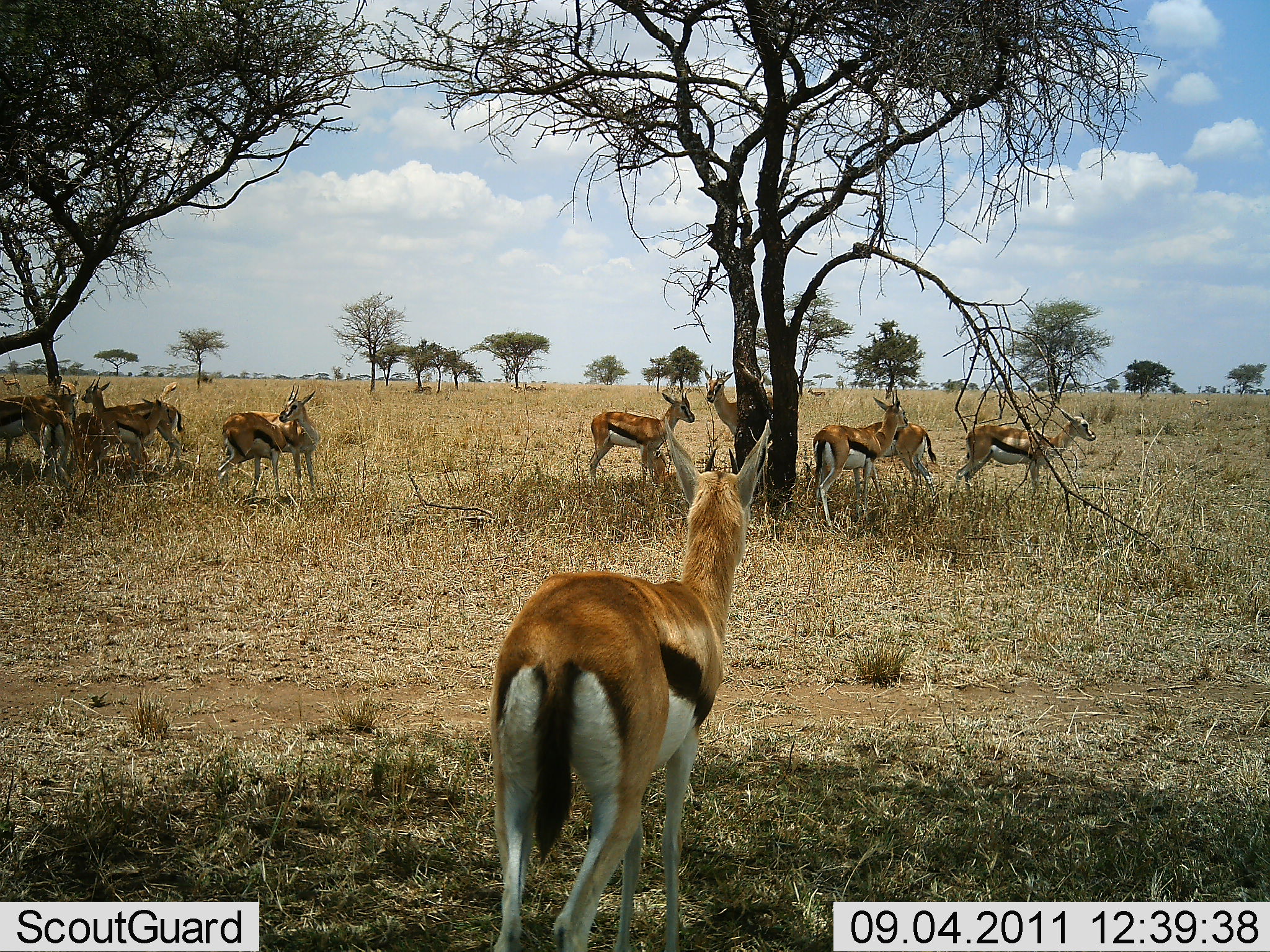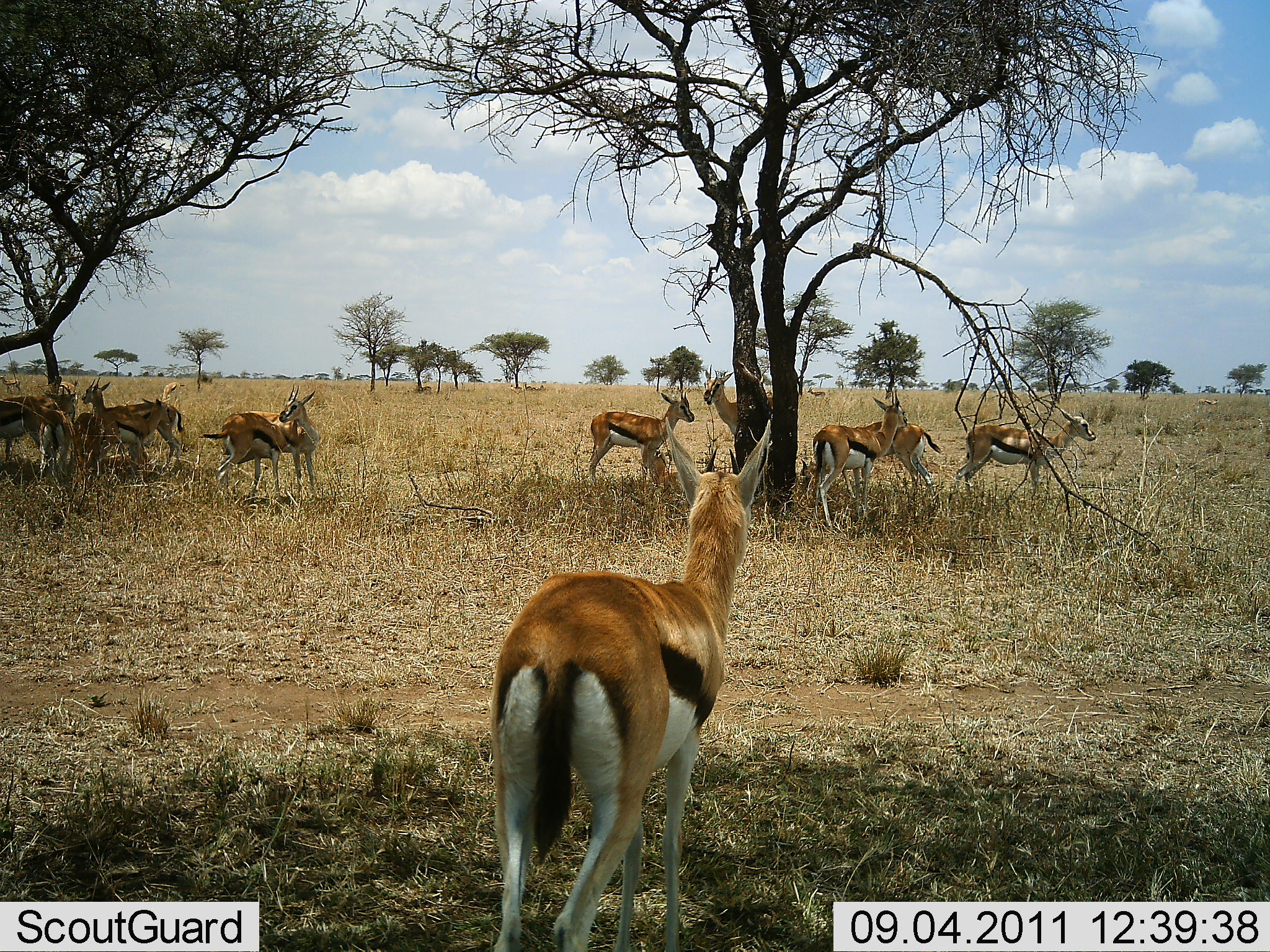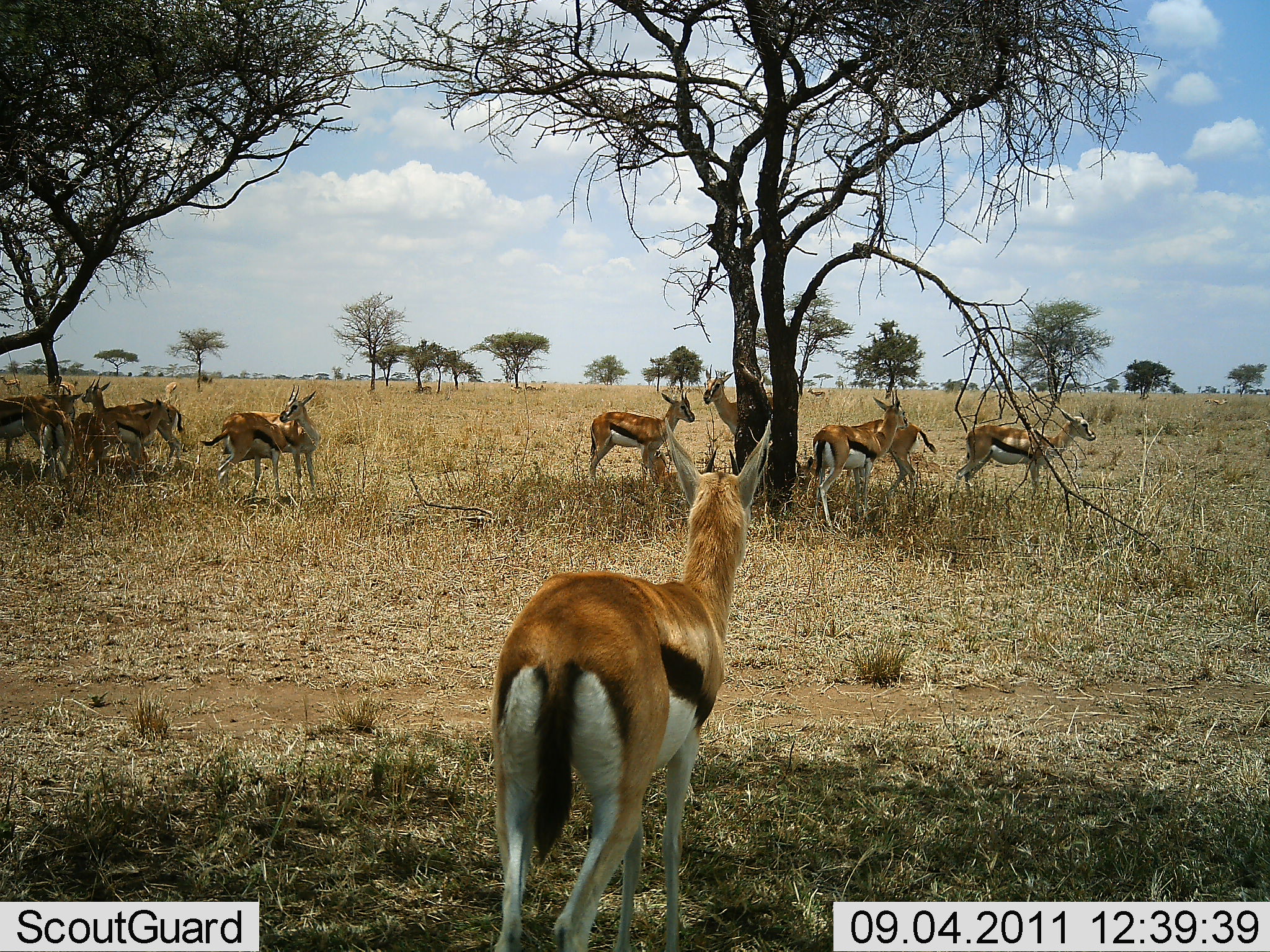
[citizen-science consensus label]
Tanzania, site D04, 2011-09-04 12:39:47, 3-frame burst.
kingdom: Animalia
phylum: Chordata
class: Mammalia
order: Artiodactyla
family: Bovidae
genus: Eudorcas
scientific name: Eudorcas thomsonii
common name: thomson's gazelle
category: gazellethomsons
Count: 11-50.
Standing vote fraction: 91%.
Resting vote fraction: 27%.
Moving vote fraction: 9%.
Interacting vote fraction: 0%.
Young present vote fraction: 0%.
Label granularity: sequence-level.